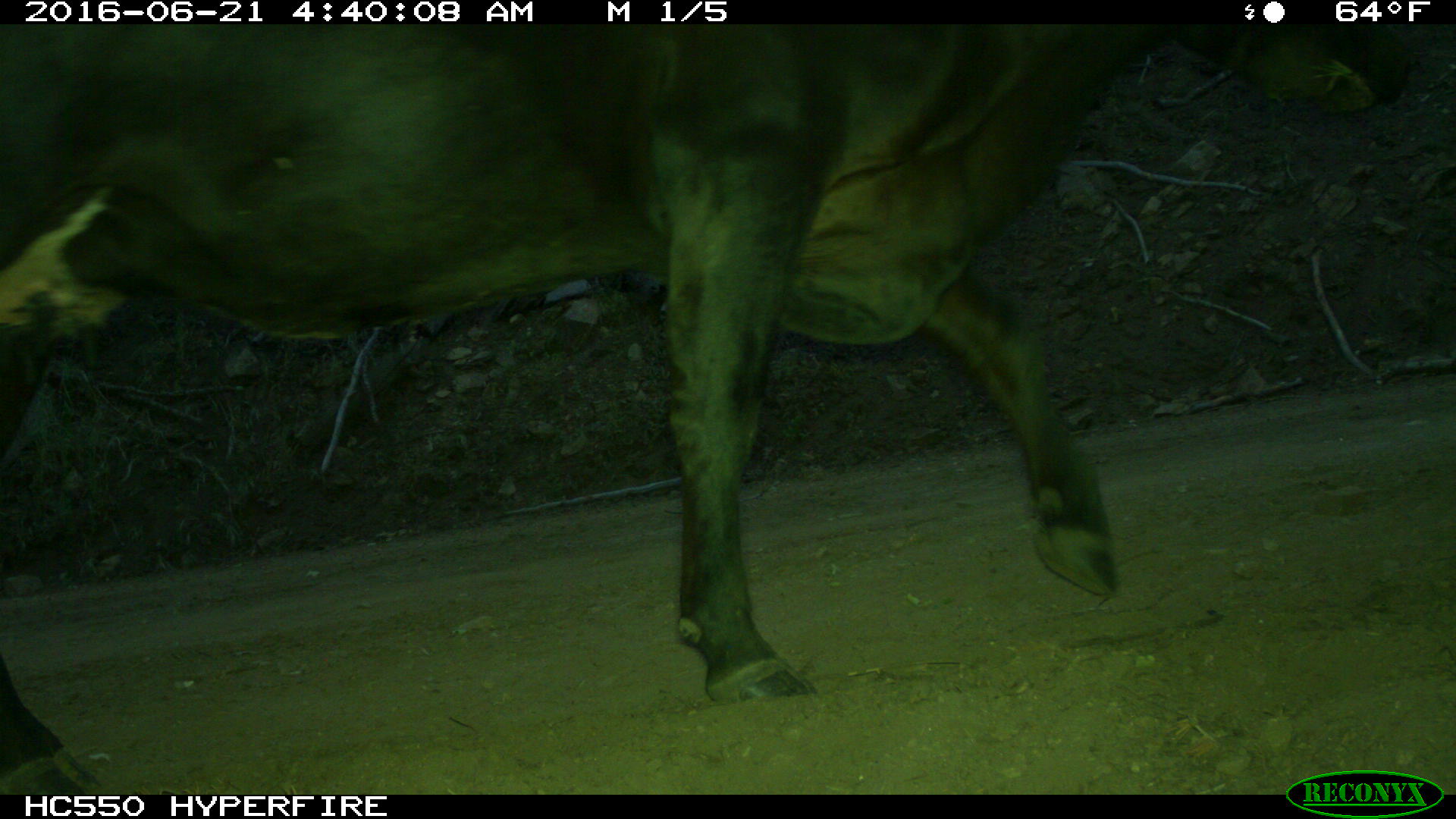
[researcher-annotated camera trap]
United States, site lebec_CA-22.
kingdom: Animalia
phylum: Chordata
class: Mammalia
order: Artiodactyla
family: Bovidae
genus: Bos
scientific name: Bos taurus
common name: domestic cow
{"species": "Bos taurus (domestic cow)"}